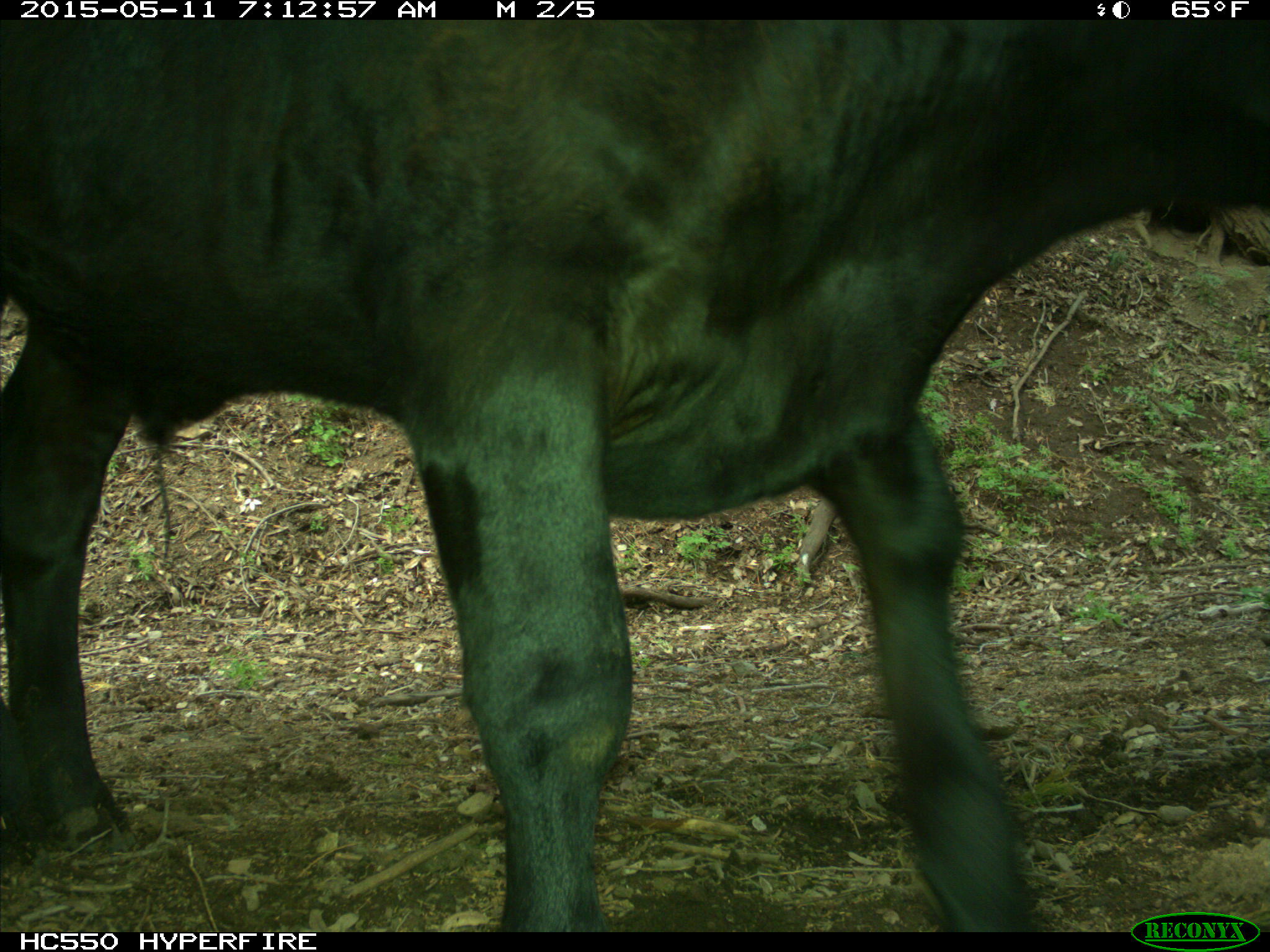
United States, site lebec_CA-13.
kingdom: Animalia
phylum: Chordata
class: Mammalia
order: Artiodactyla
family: Bovidae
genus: Bos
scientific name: Bos taurus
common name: domestic cow